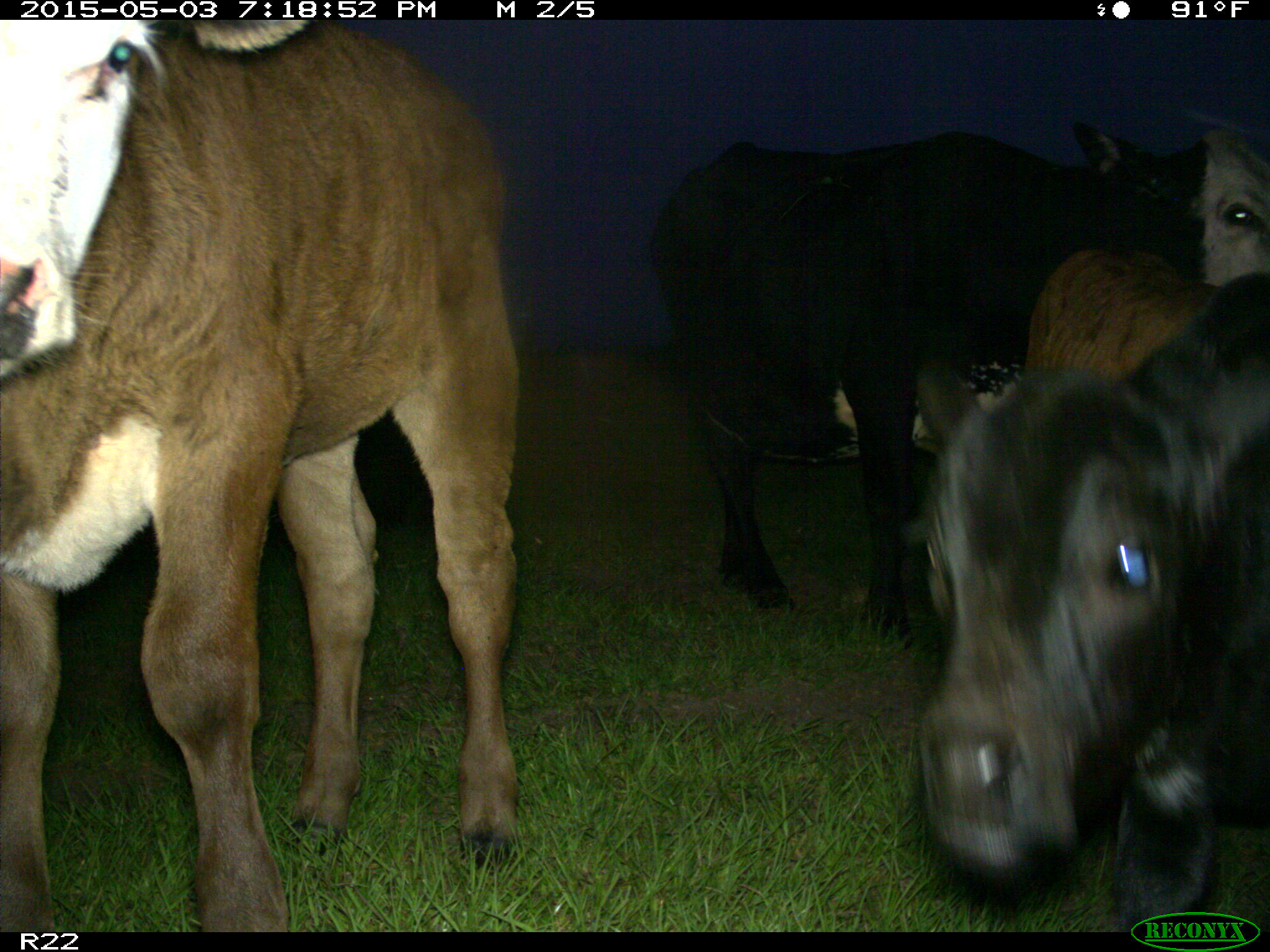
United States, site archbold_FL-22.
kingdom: Animalia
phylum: Chordata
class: Mammalia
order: Artiodactyla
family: Bovidae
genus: Bos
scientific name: Bos taurus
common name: domestic cow